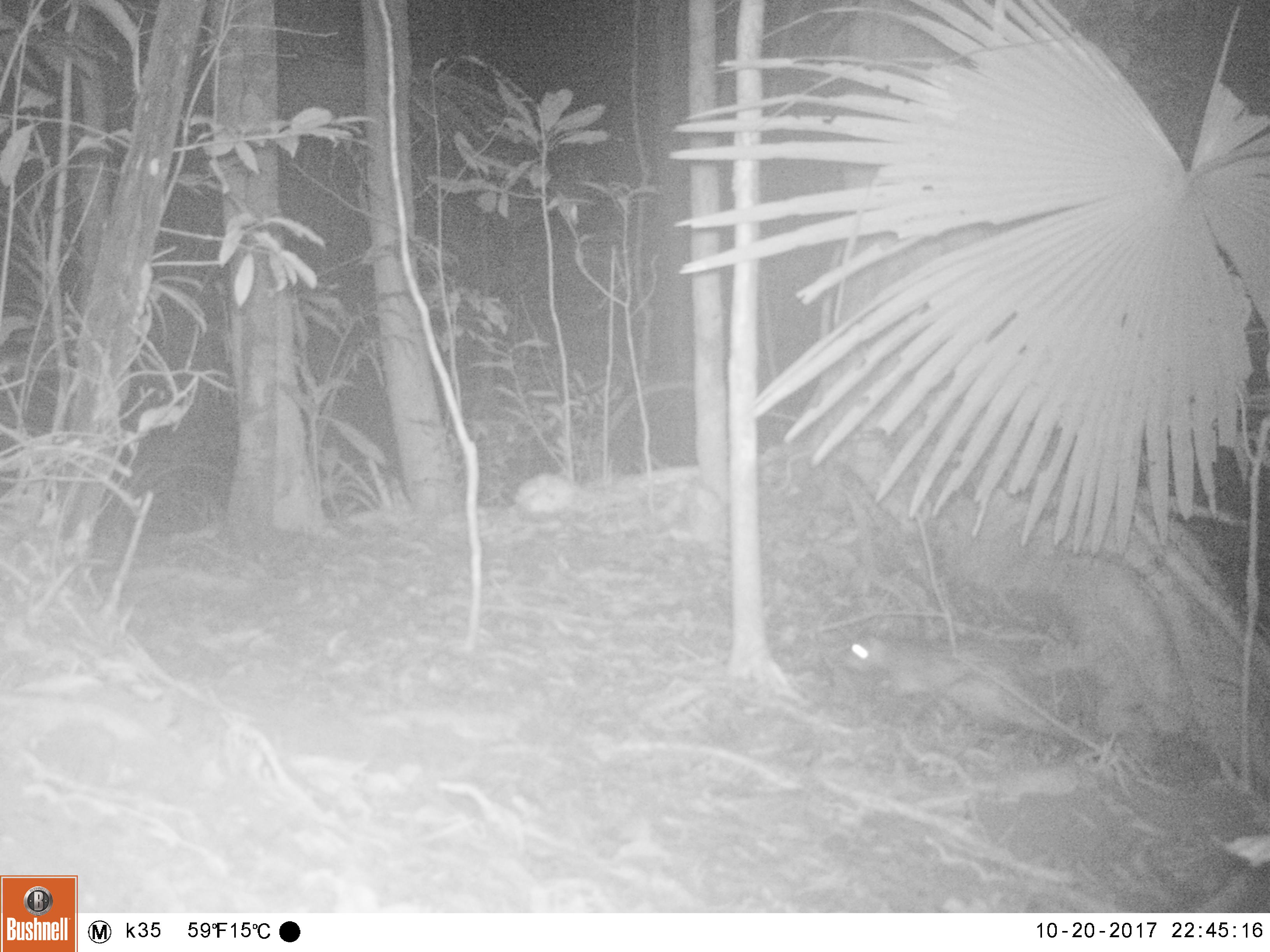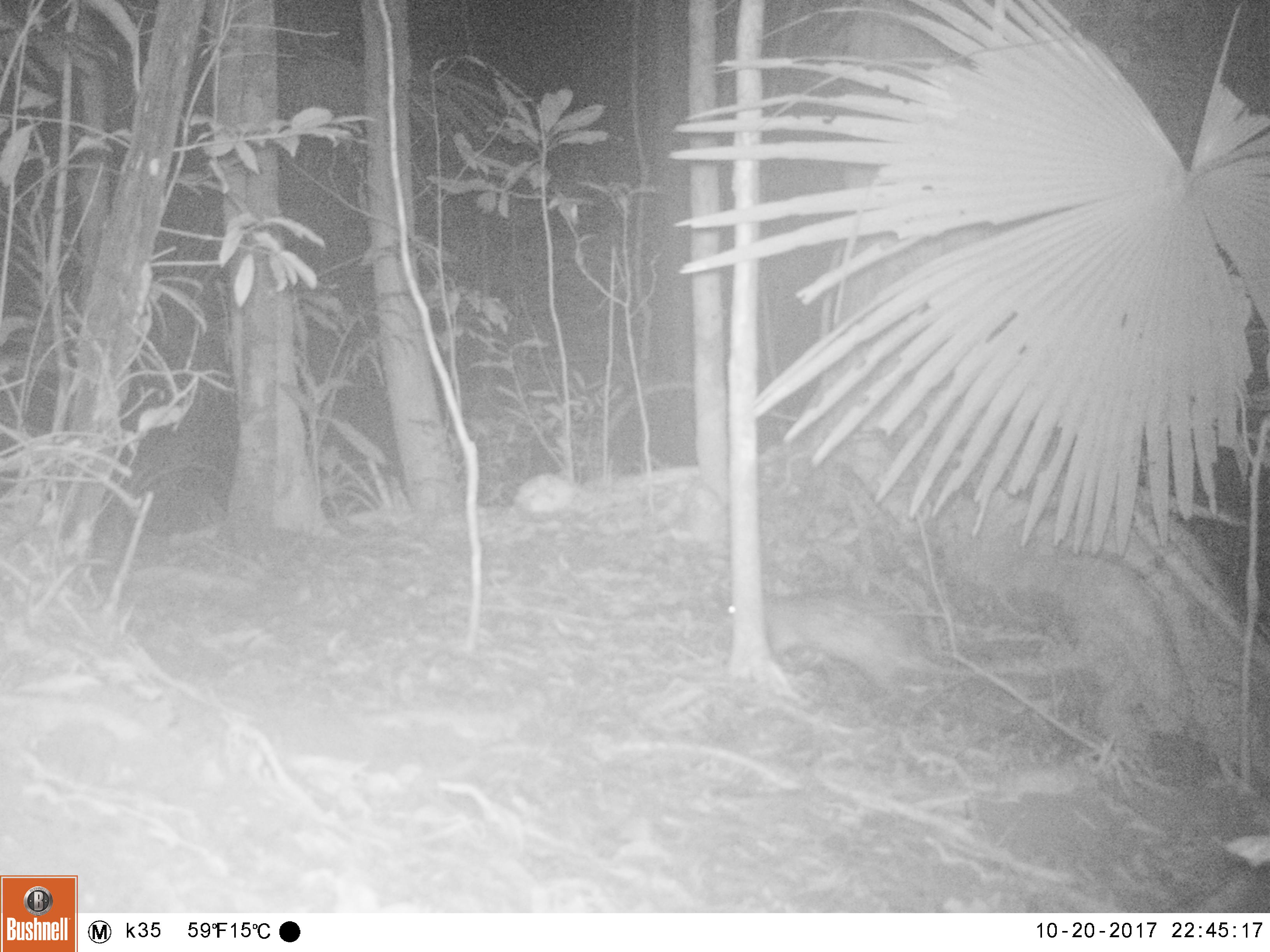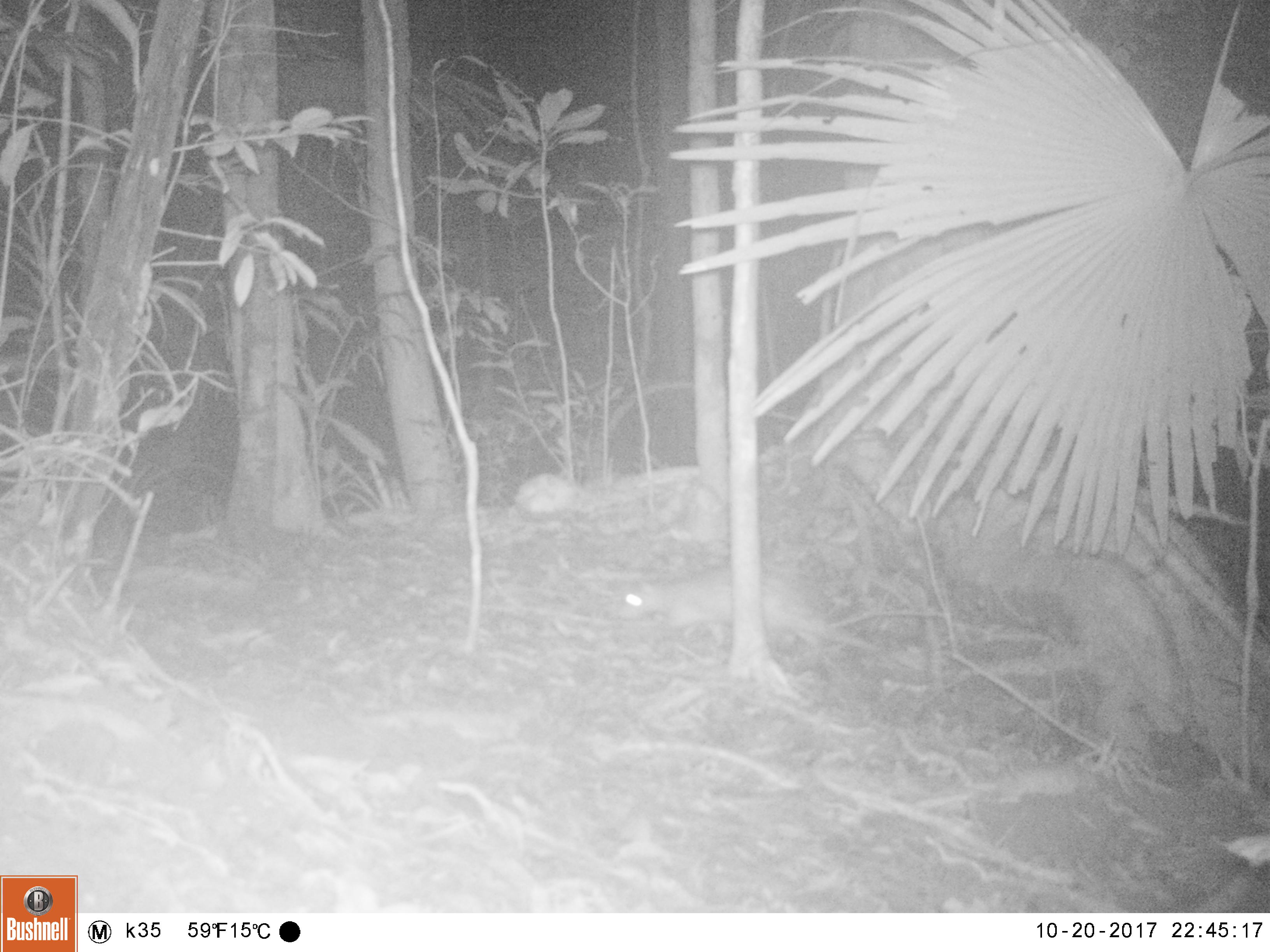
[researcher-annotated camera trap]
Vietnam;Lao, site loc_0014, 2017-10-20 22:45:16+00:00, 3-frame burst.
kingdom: Animalia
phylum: Chordata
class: Mammalia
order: Rodentia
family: Hystricidae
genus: Atherurus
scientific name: Atherurus macrourus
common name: asiatic brush-tailed porcupine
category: asiatic brush tailed porcupine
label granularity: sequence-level